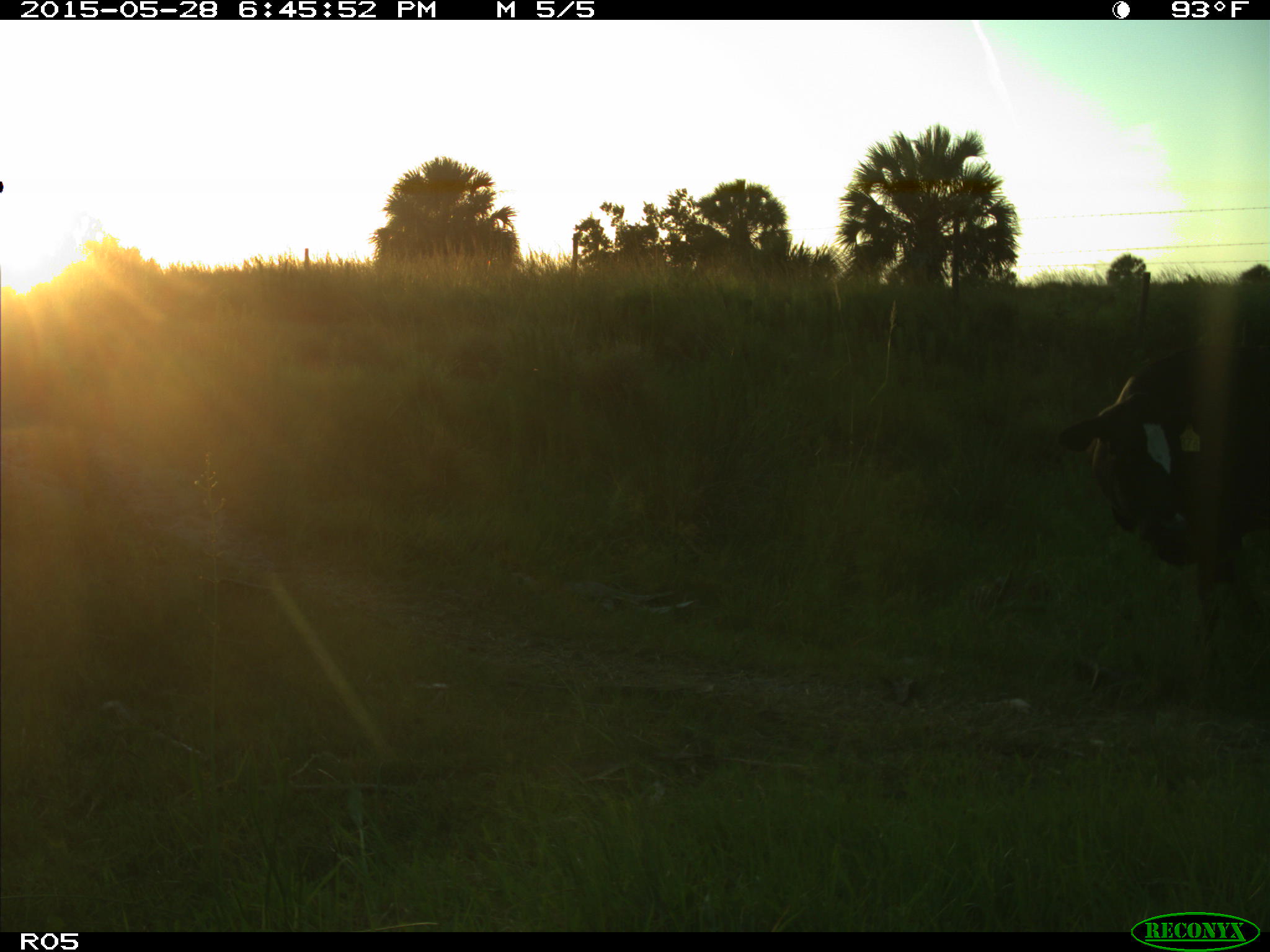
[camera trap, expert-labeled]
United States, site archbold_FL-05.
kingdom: Animalia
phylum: Chordata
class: Mammalia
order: Artiodactyla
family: Bovidae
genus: Bos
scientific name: Bos taurus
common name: domestic cow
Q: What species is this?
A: Bos taurus (domestic cow).